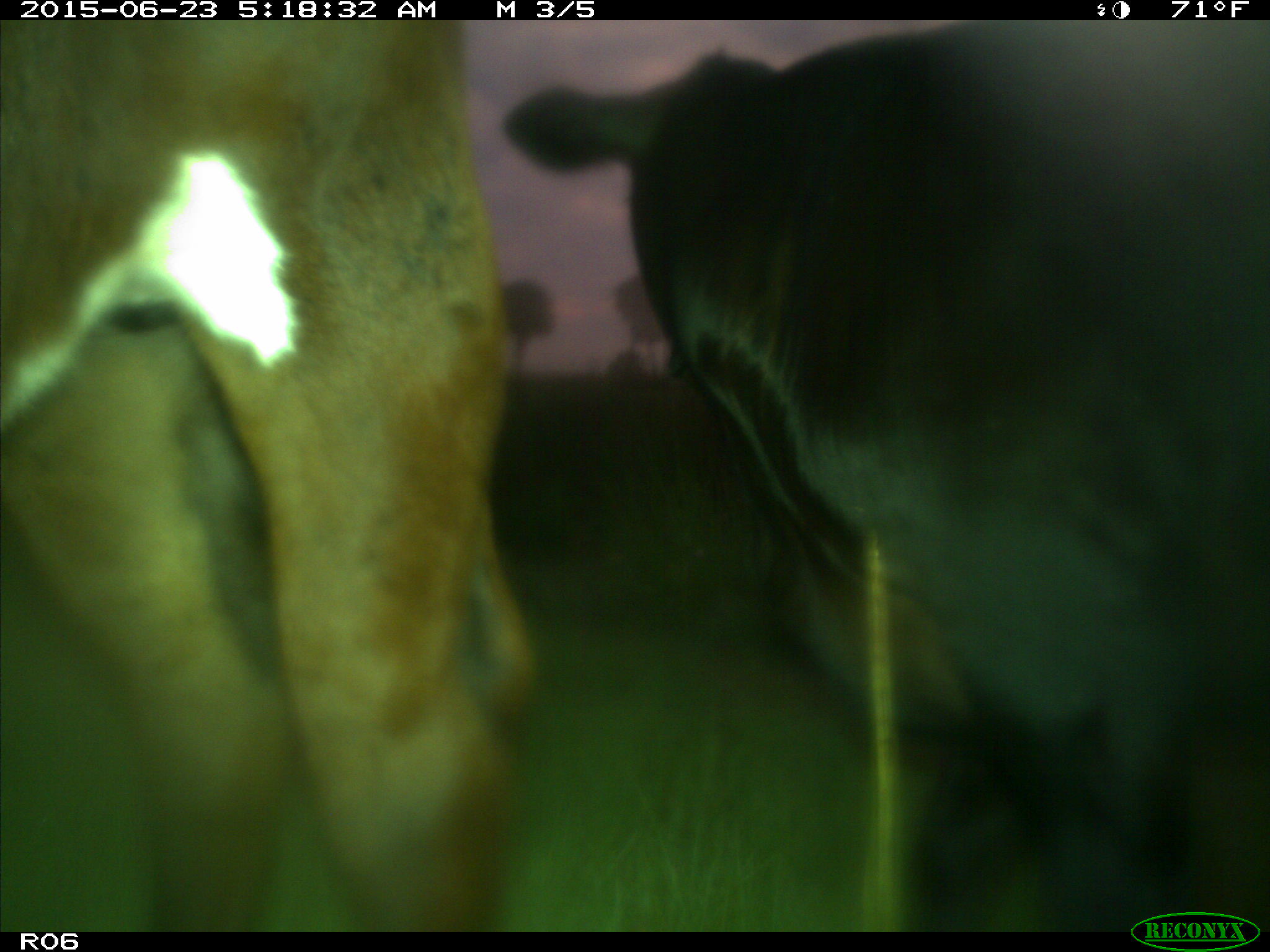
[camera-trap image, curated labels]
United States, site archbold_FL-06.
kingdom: Animalia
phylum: Chordata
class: Mammalia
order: Artiodactyla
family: Bovidae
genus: Bos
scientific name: Bos taurus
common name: domestic cow